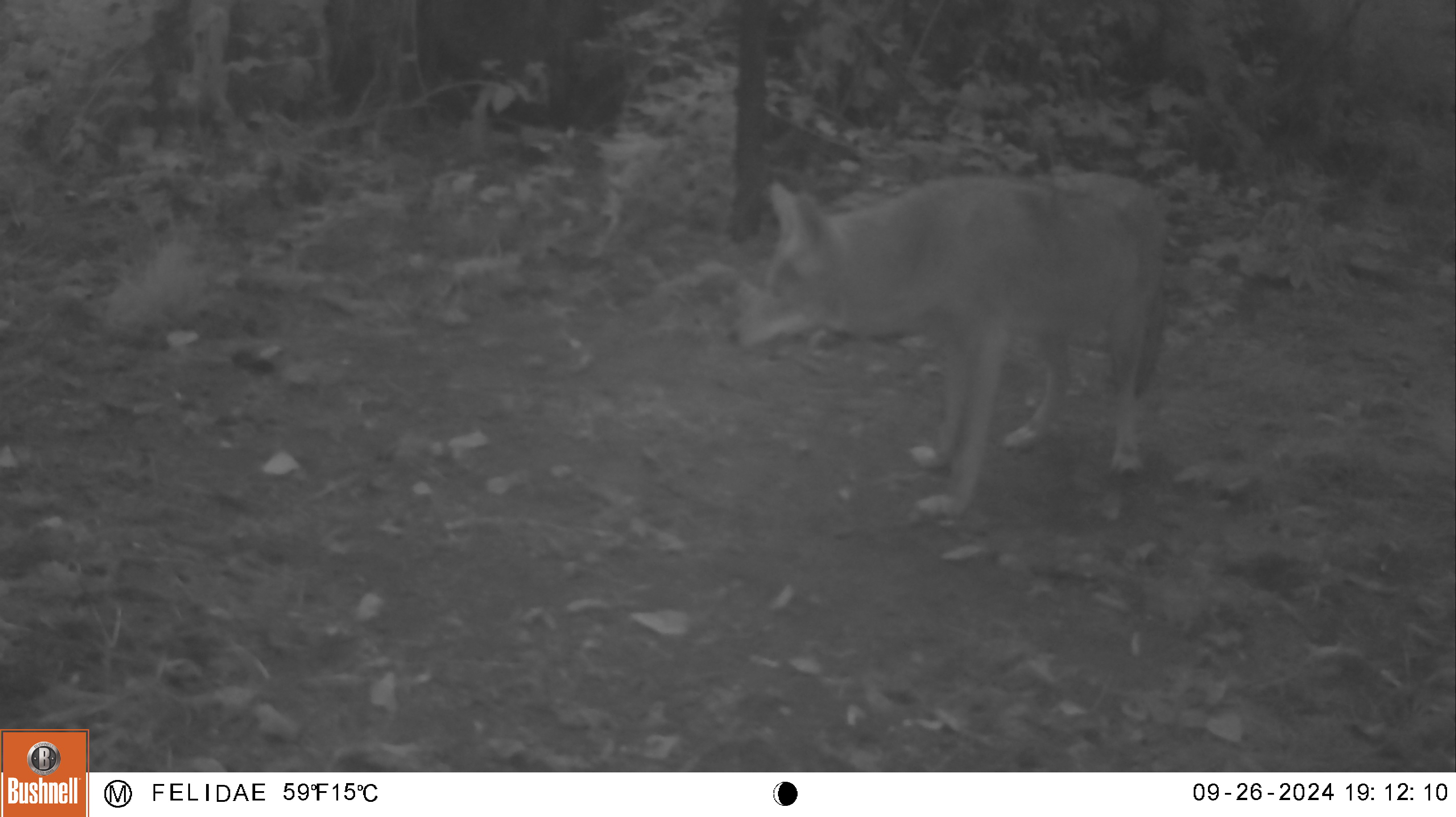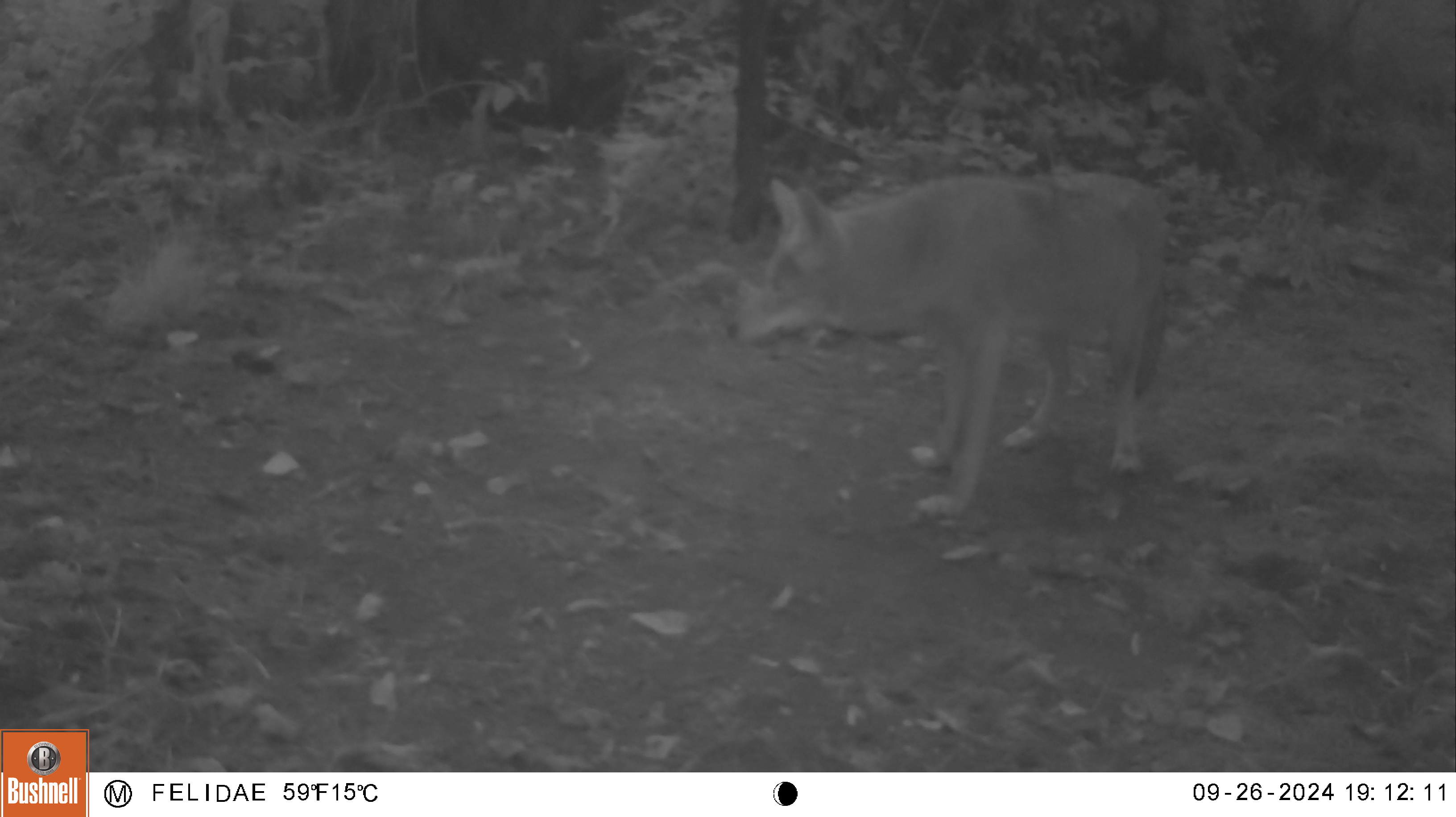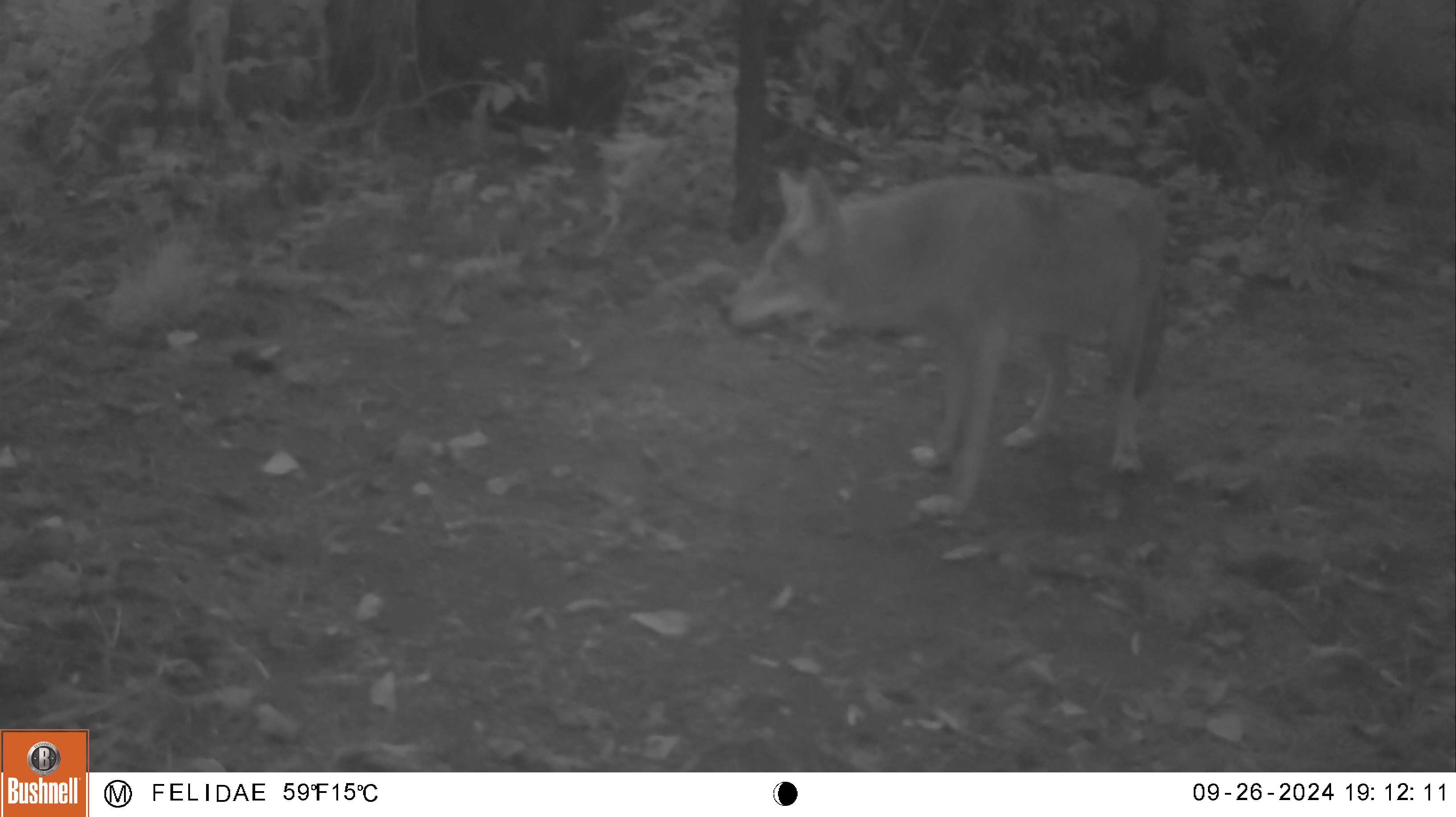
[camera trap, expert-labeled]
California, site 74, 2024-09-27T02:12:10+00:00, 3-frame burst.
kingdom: Animalia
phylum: Chordata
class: Mammalia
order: Carnivora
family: Canidae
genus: Canis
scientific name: Canis latrans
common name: coyote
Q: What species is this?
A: Coyote (Canis latrans).